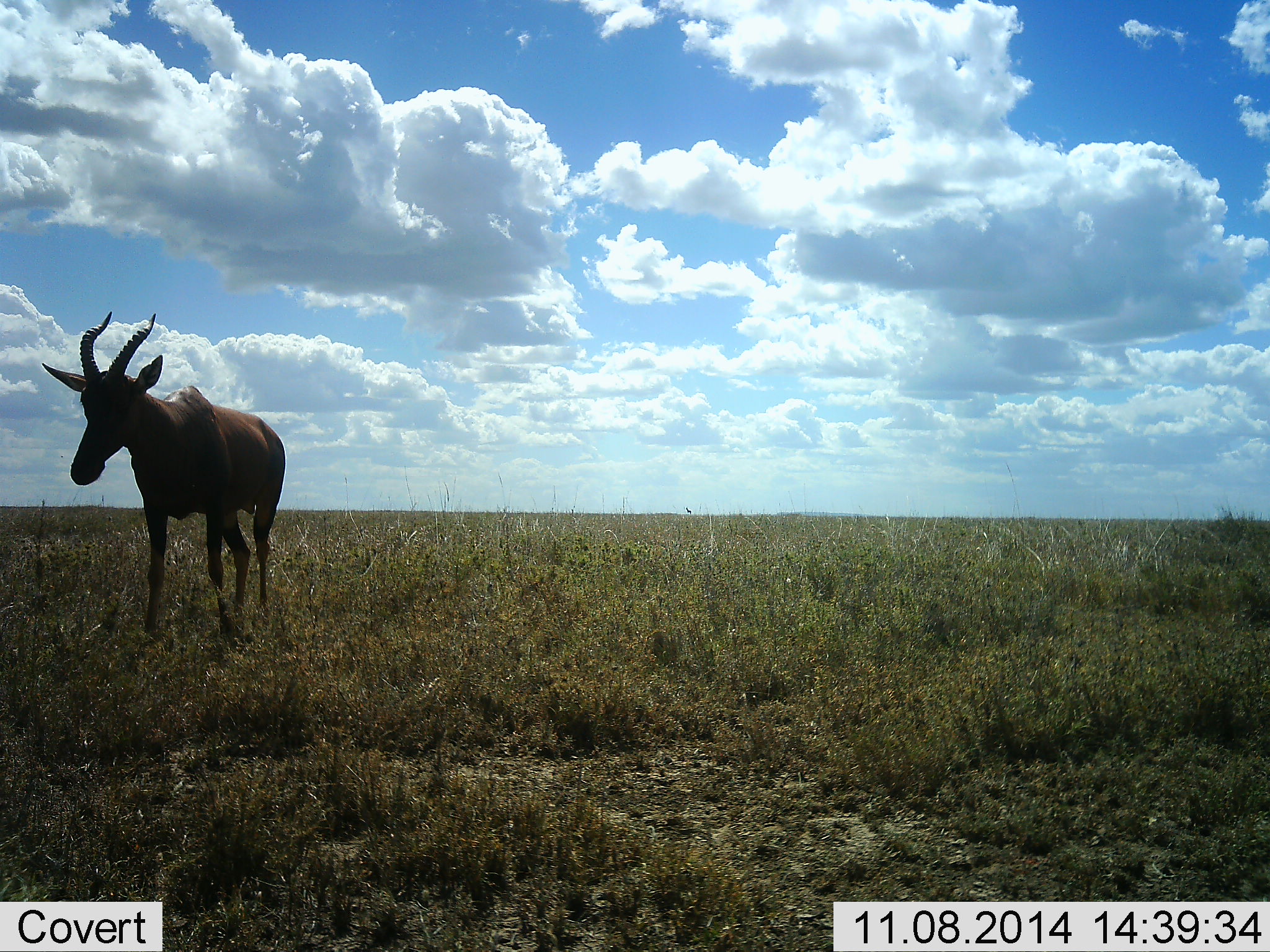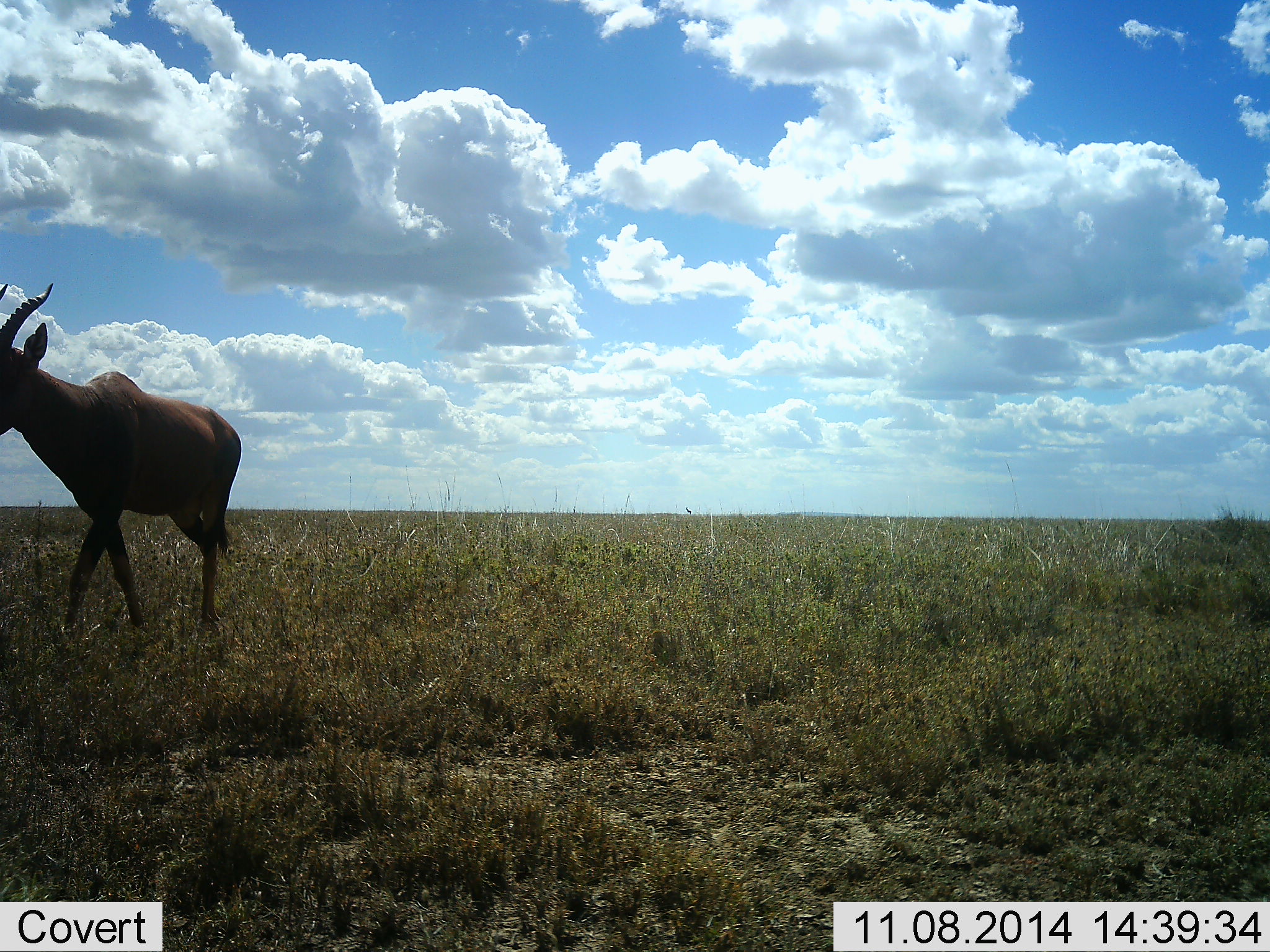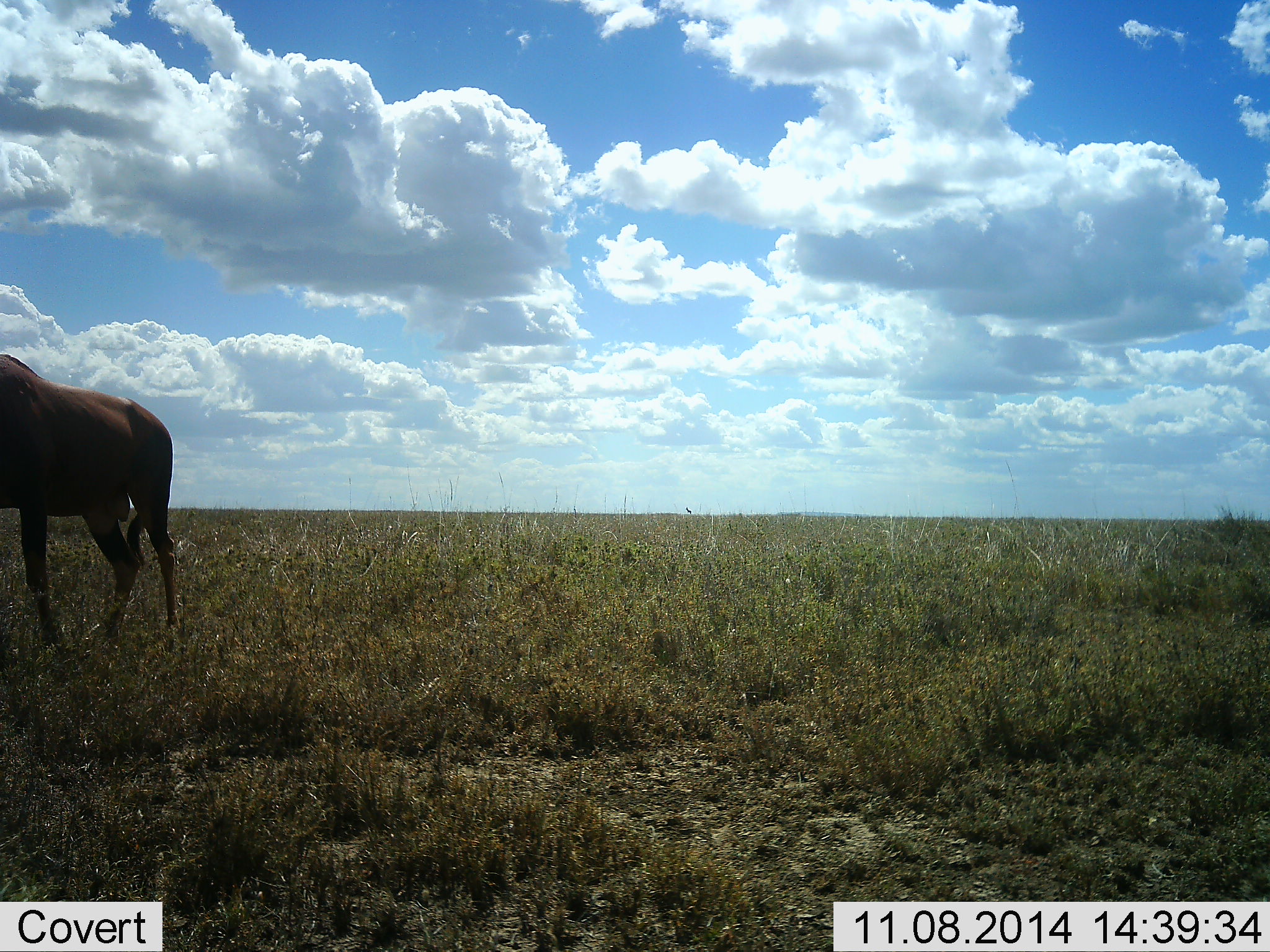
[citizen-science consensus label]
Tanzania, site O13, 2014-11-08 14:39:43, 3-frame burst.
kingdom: Animalia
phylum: Chordata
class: Mammalia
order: Artiodactyla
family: Bovidae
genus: Damaliscus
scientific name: Damaliscus lunatus jimela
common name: topi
Topi (Damaliscus lunatus jimela), count 1. Behavior (volunteer vote fractions): standing 10%, resting 0%, moving 100%, interacting 0%. Young present (vote fraction): 0%. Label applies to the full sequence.